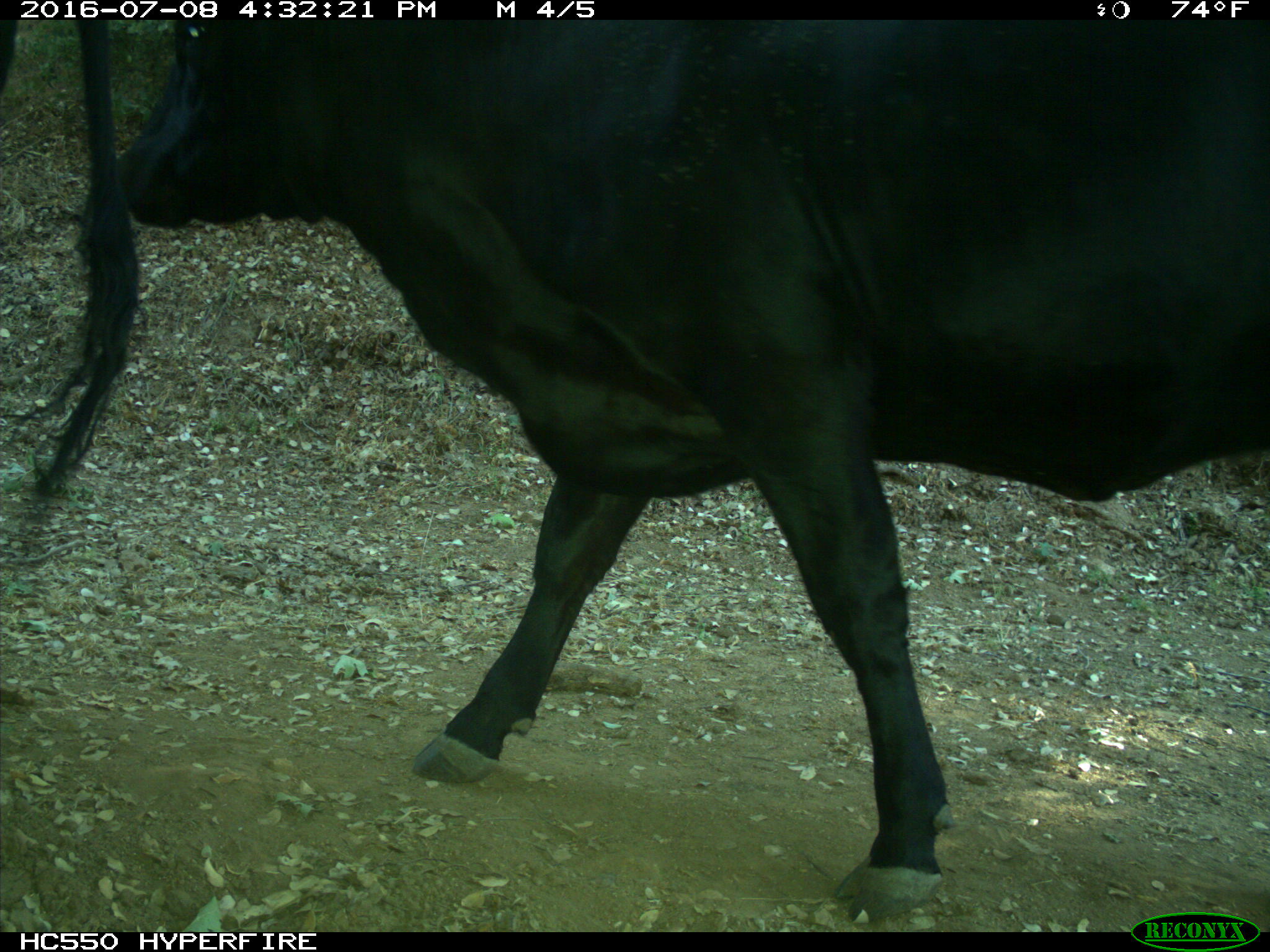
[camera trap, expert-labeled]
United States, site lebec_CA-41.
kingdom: Animalia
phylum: Chordata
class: Mammalia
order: Artiodactyla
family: Bovidae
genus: Bos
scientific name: Bos taurus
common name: domestic cow